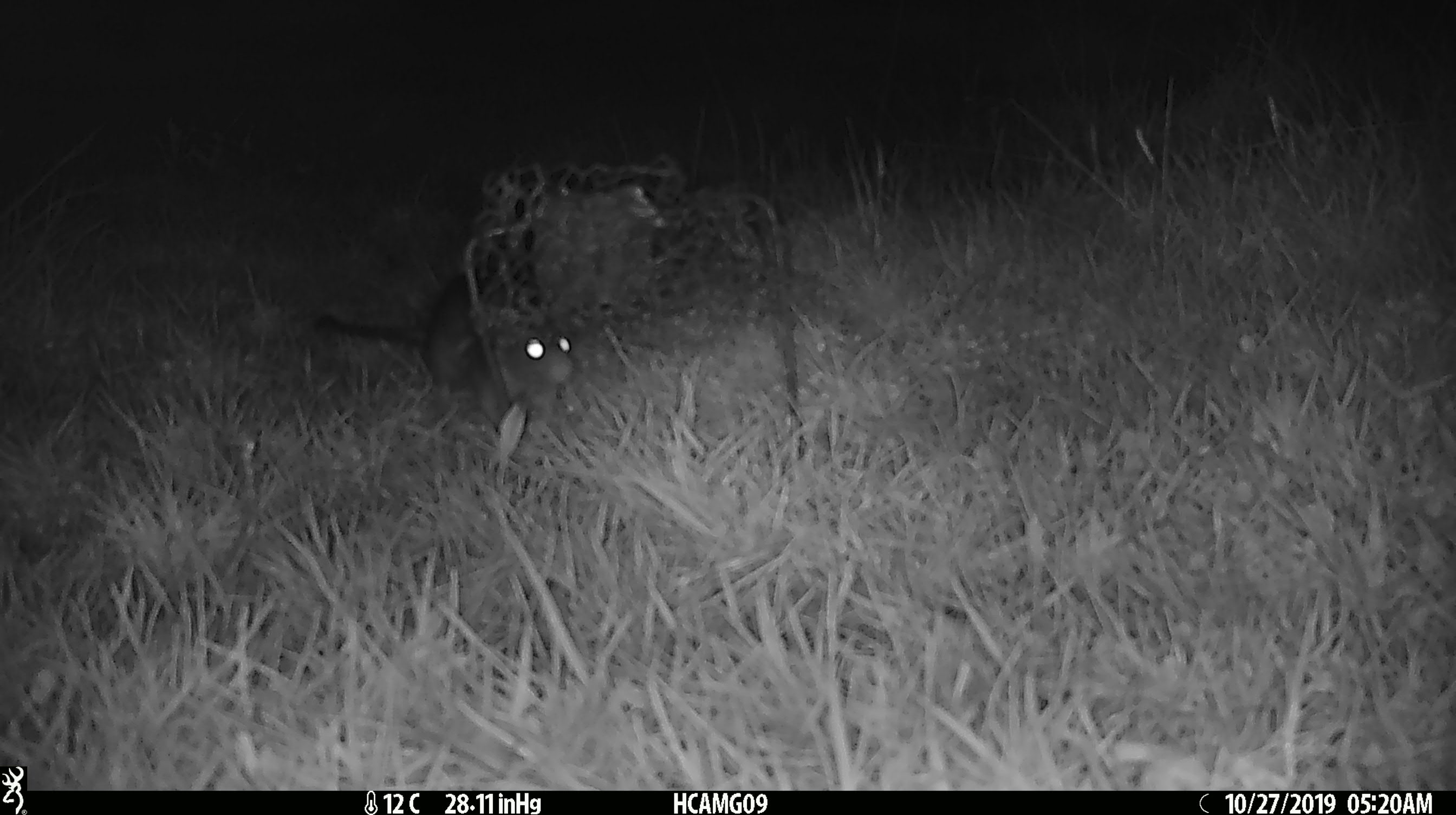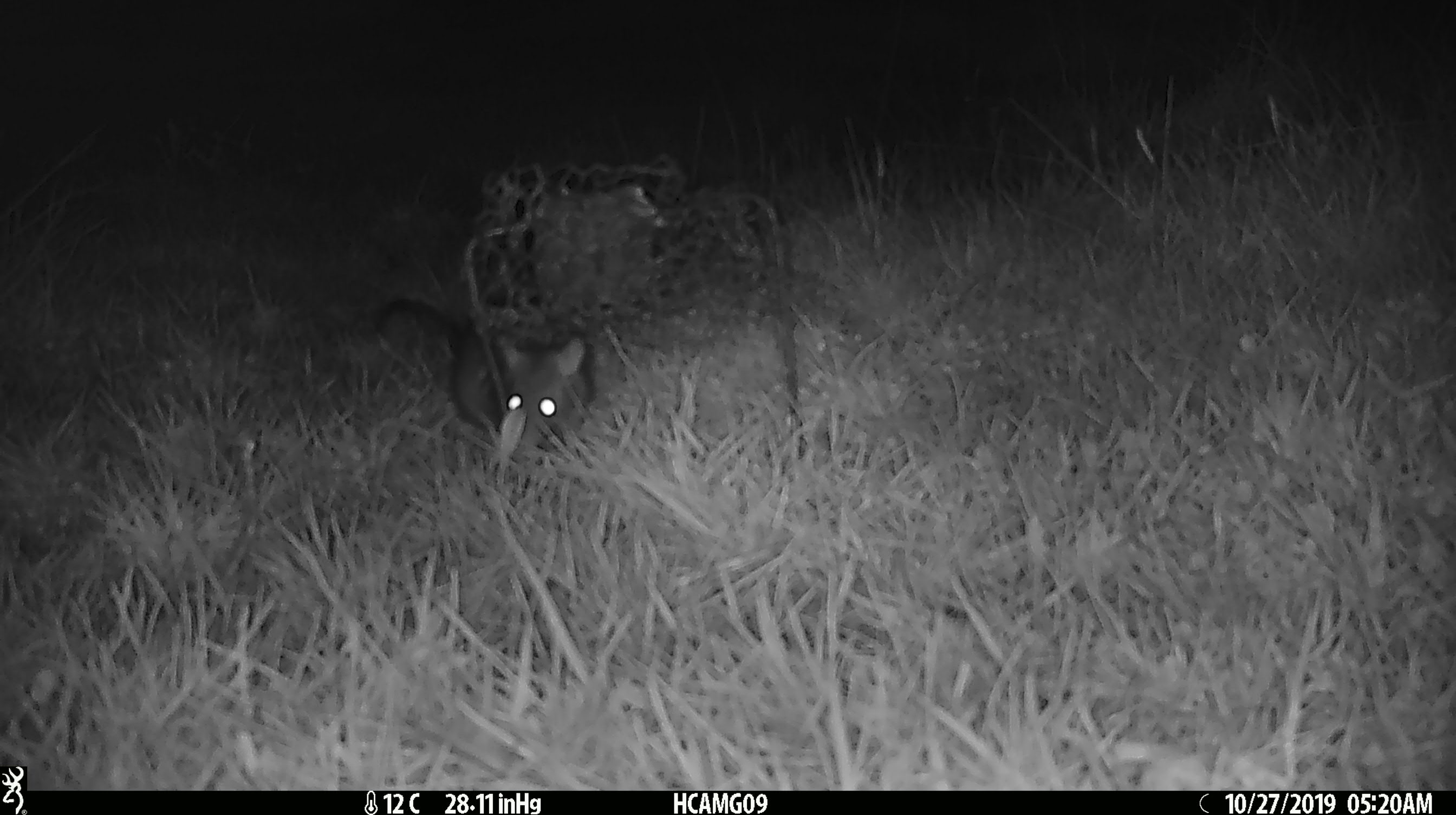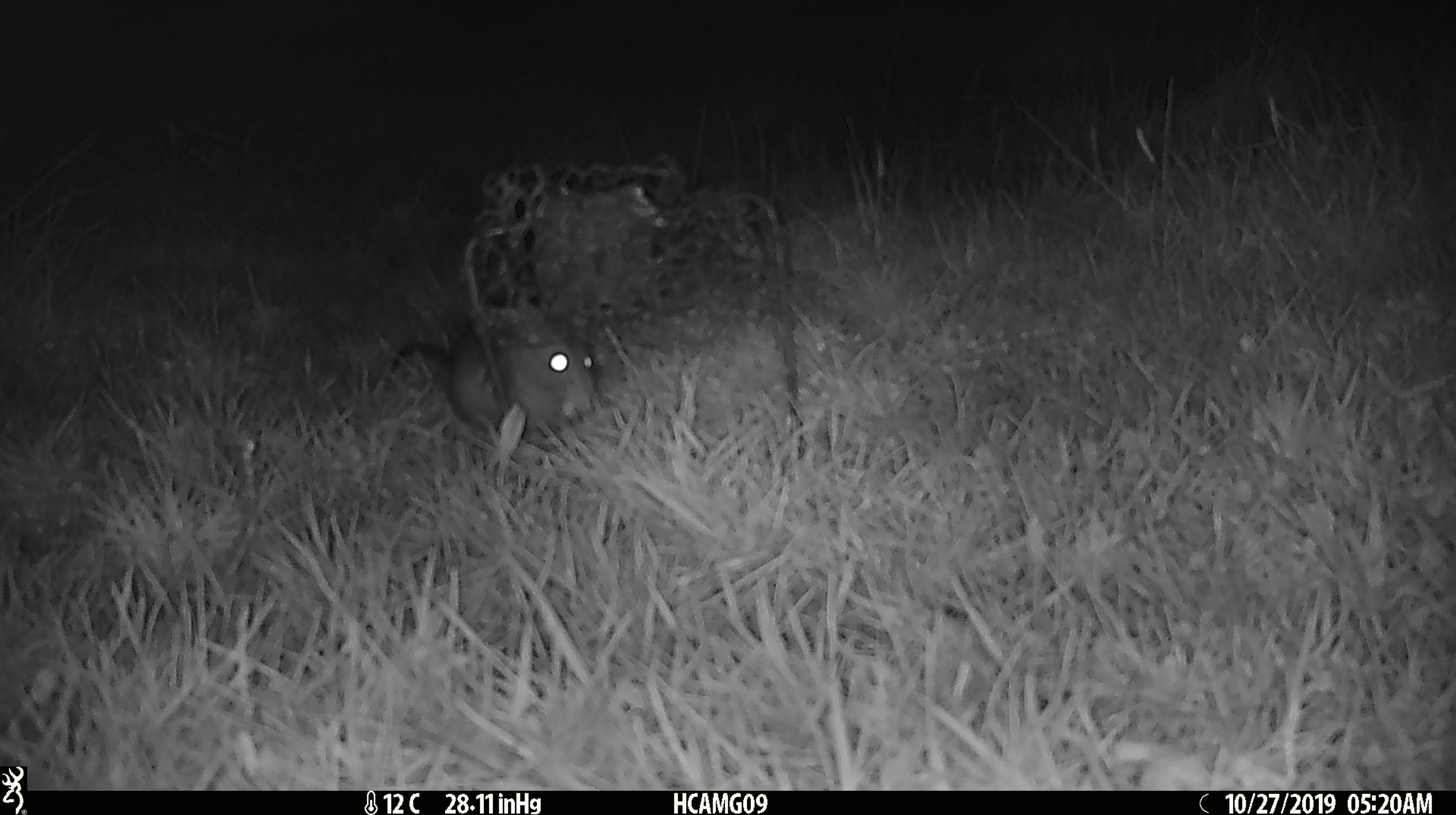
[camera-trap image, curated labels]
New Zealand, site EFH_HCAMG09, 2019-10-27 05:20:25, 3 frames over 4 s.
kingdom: Animalia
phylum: Chordata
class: Mammalia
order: Rodentia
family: Muridae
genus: Rattus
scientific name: Rattus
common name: rat